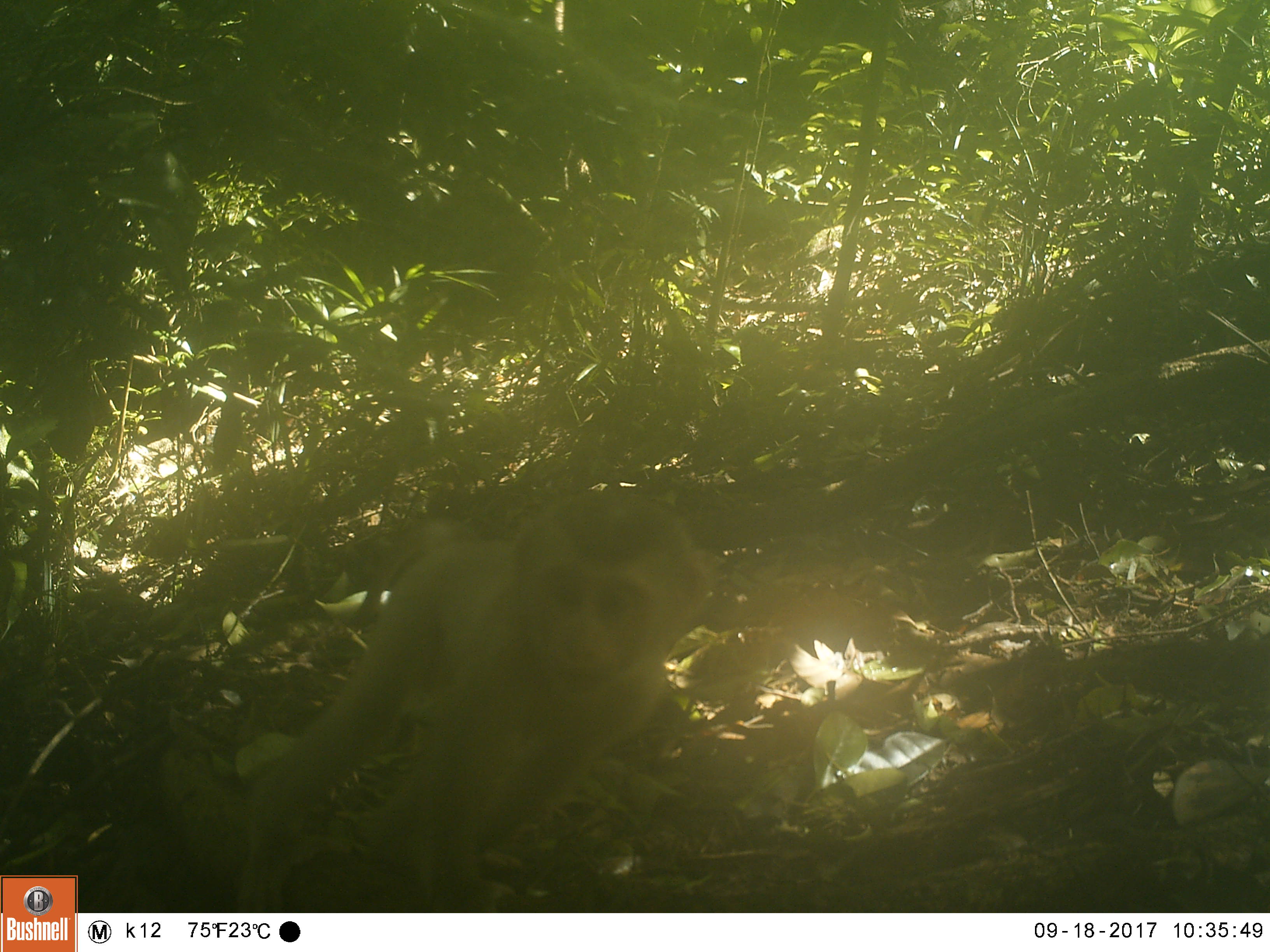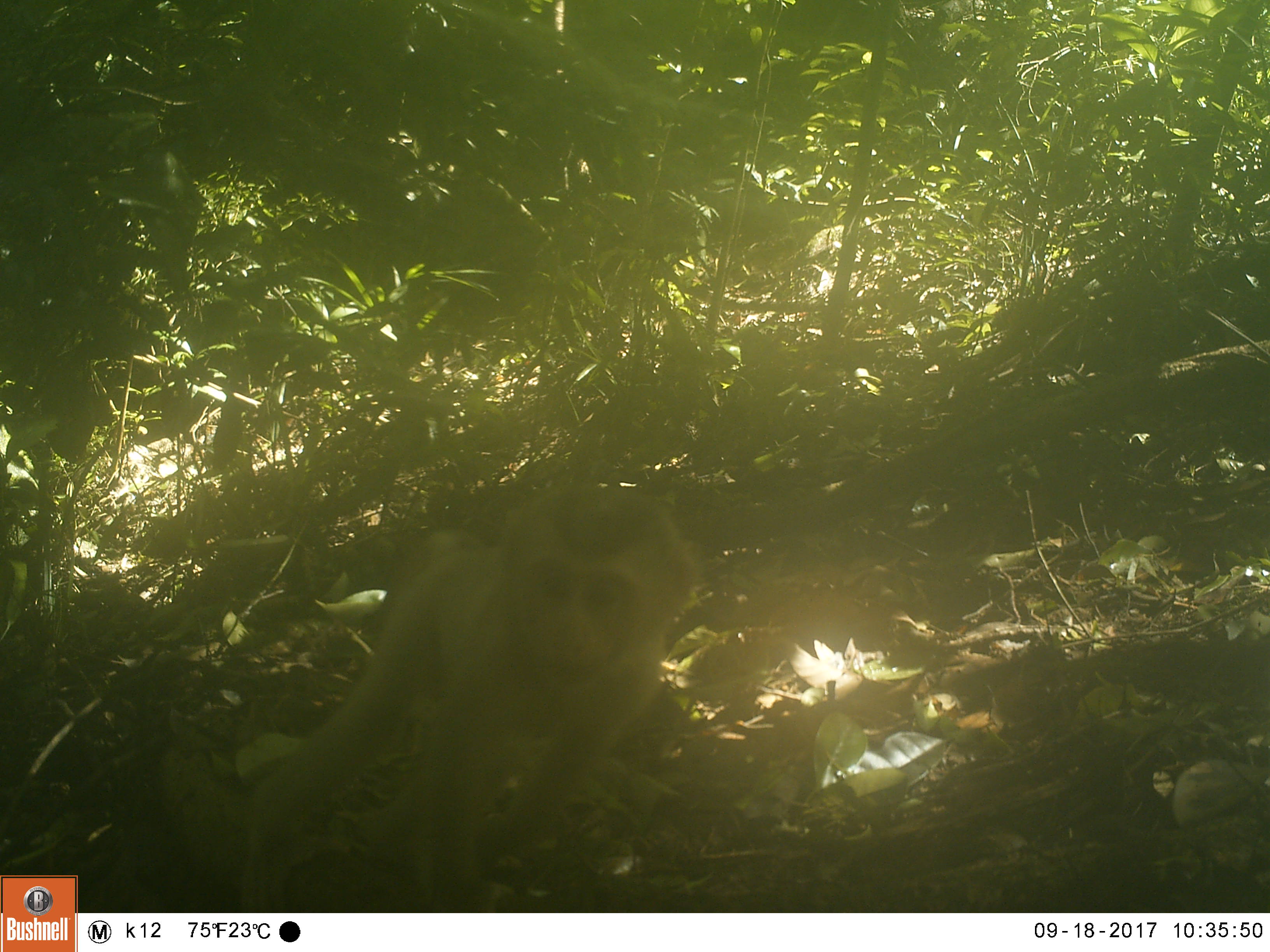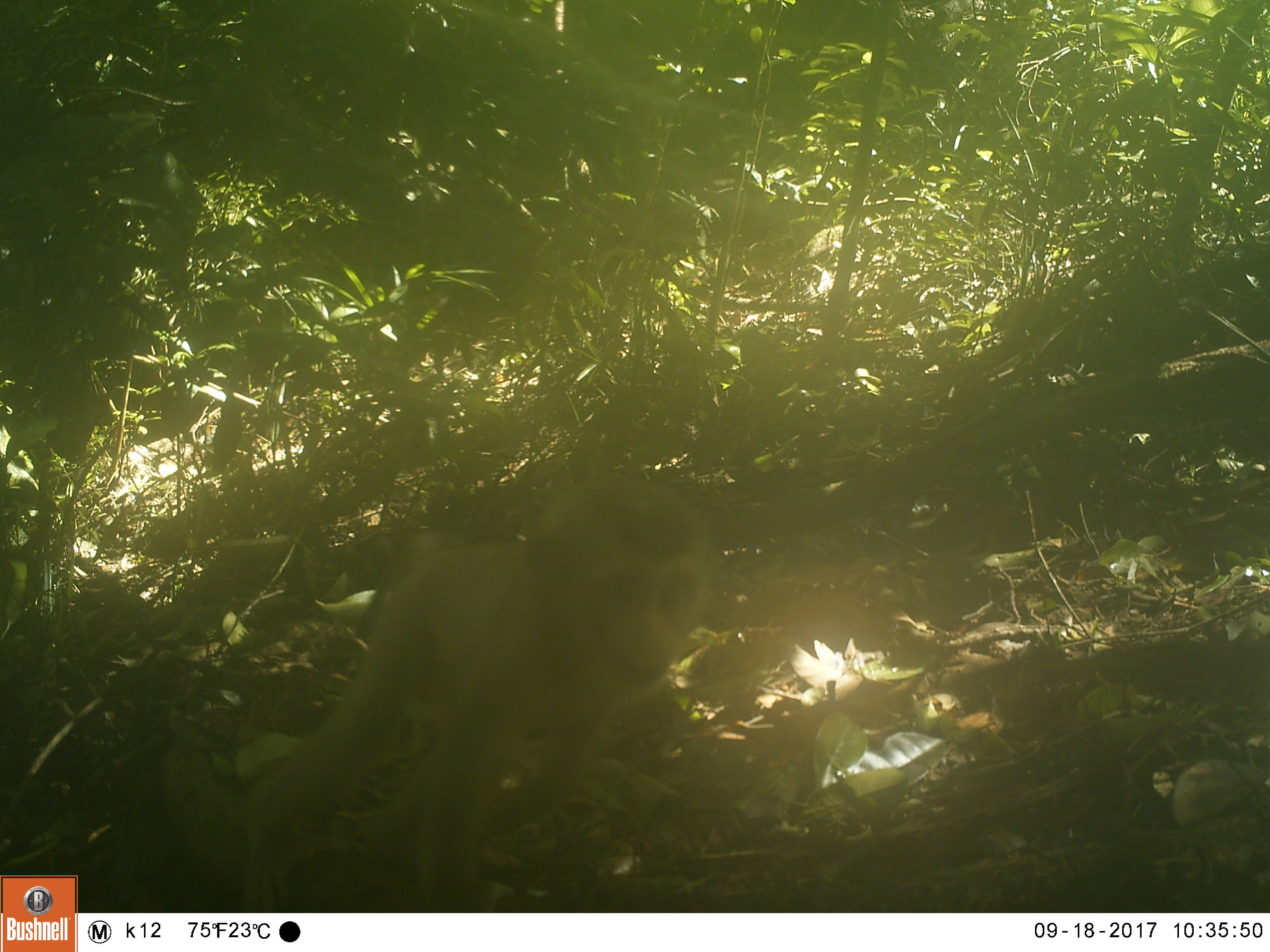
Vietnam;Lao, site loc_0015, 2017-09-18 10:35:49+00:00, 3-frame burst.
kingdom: Animalia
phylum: Chordata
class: Mammalia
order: Primates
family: Cercopithecidae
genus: Macaca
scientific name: Macaca nemestrina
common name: pig-tailed macaque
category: pig tailed macaque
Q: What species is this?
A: Pig tailed macaque (pig-tailed macaque) (Macaca nemestrina).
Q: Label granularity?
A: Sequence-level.